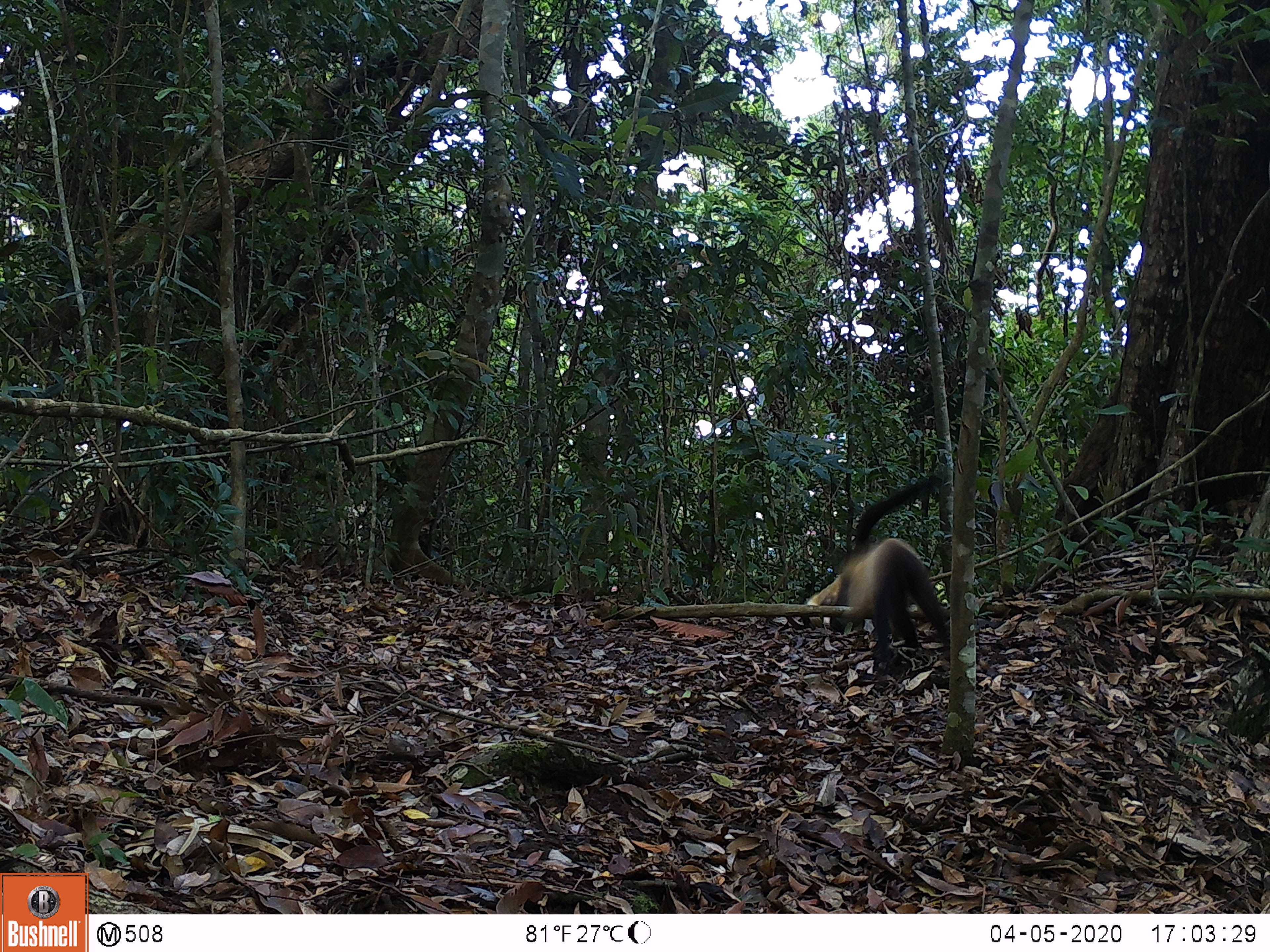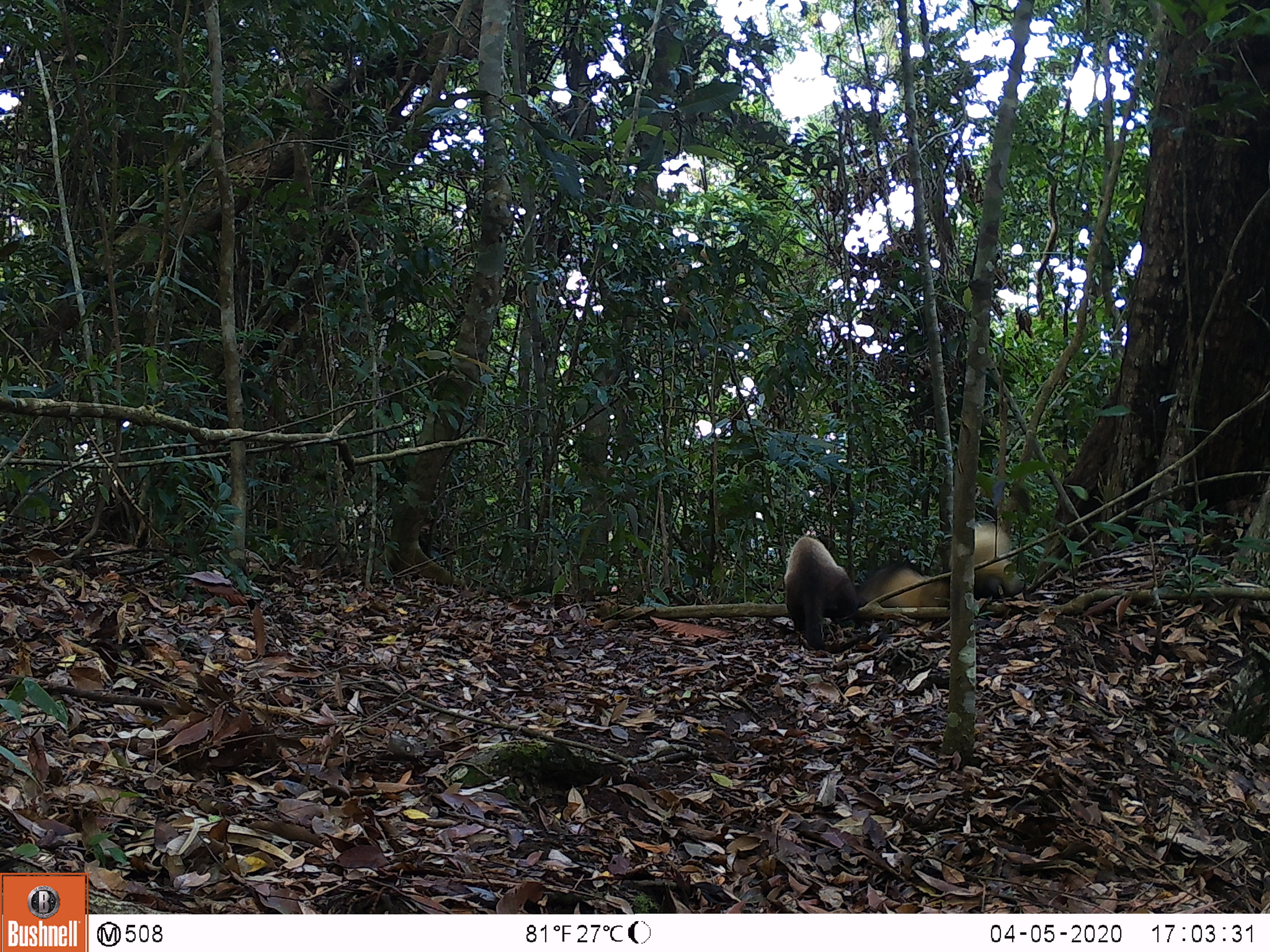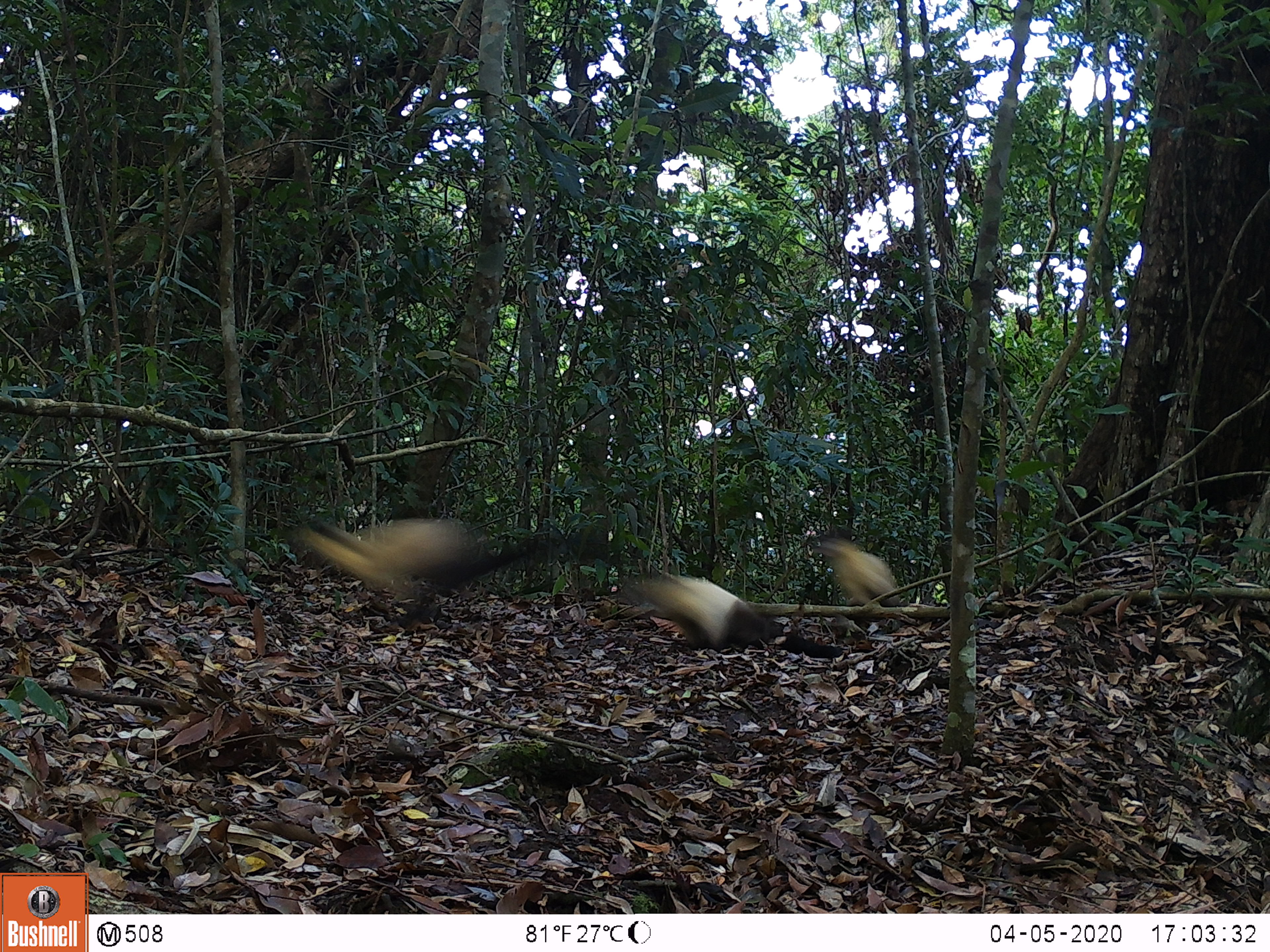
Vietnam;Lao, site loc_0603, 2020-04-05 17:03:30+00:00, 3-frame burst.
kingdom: Animalia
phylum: Chordata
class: Mammalia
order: Carnivora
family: Mustelidae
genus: Martes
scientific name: Martes flavigula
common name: yellow-throated marten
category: yellow throated marten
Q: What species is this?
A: Yellow throated marten (yellow-throated marten) (Martes flavigula).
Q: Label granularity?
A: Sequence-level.